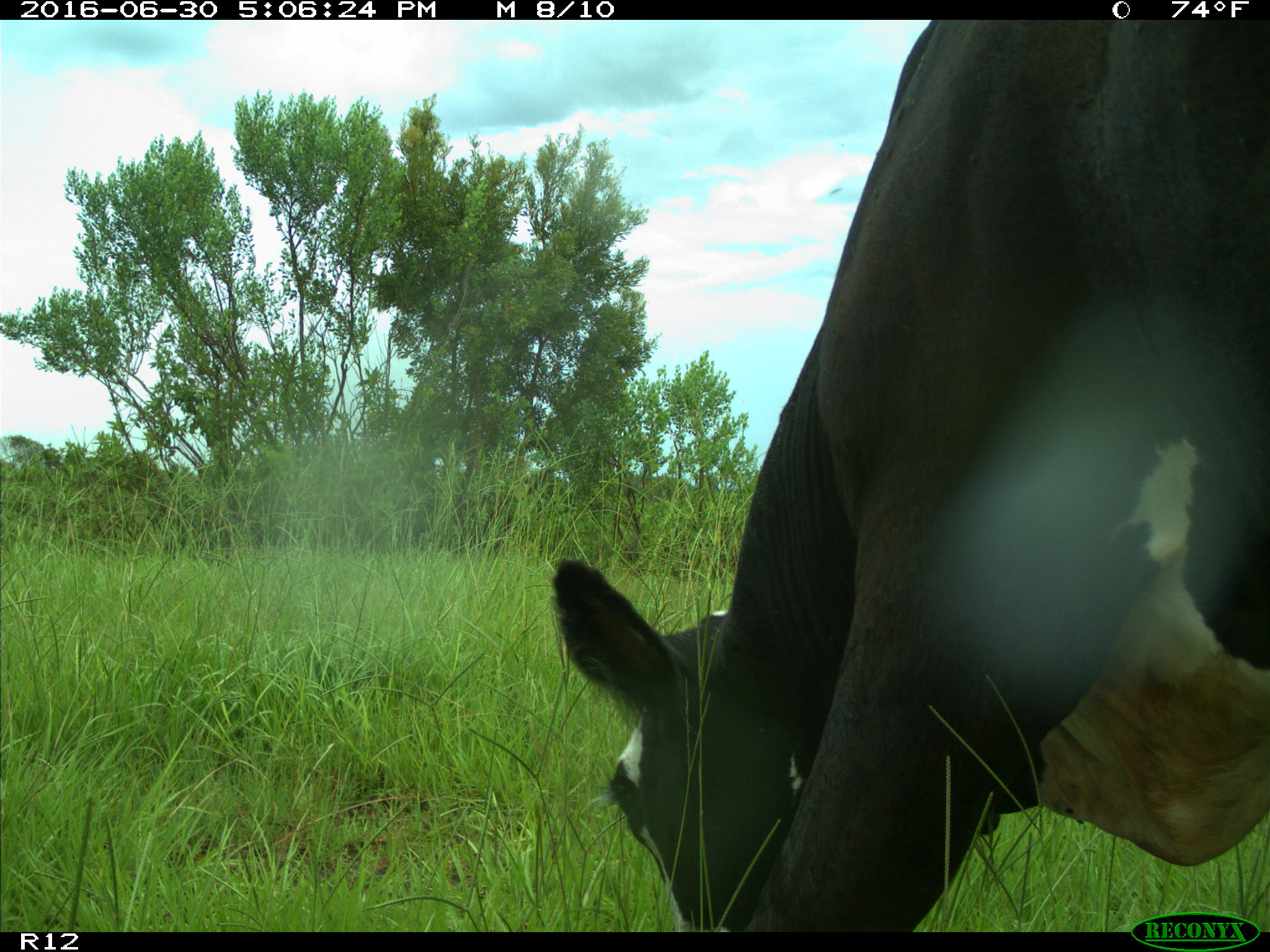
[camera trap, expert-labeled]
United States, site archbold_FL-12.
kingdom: Animalia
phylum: Chordata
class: Mammalia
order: Artiodactyla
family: Bovidae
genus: Bos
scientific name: Bos taurus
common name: domestic cow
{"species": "Bos taurus (domestic cow)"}